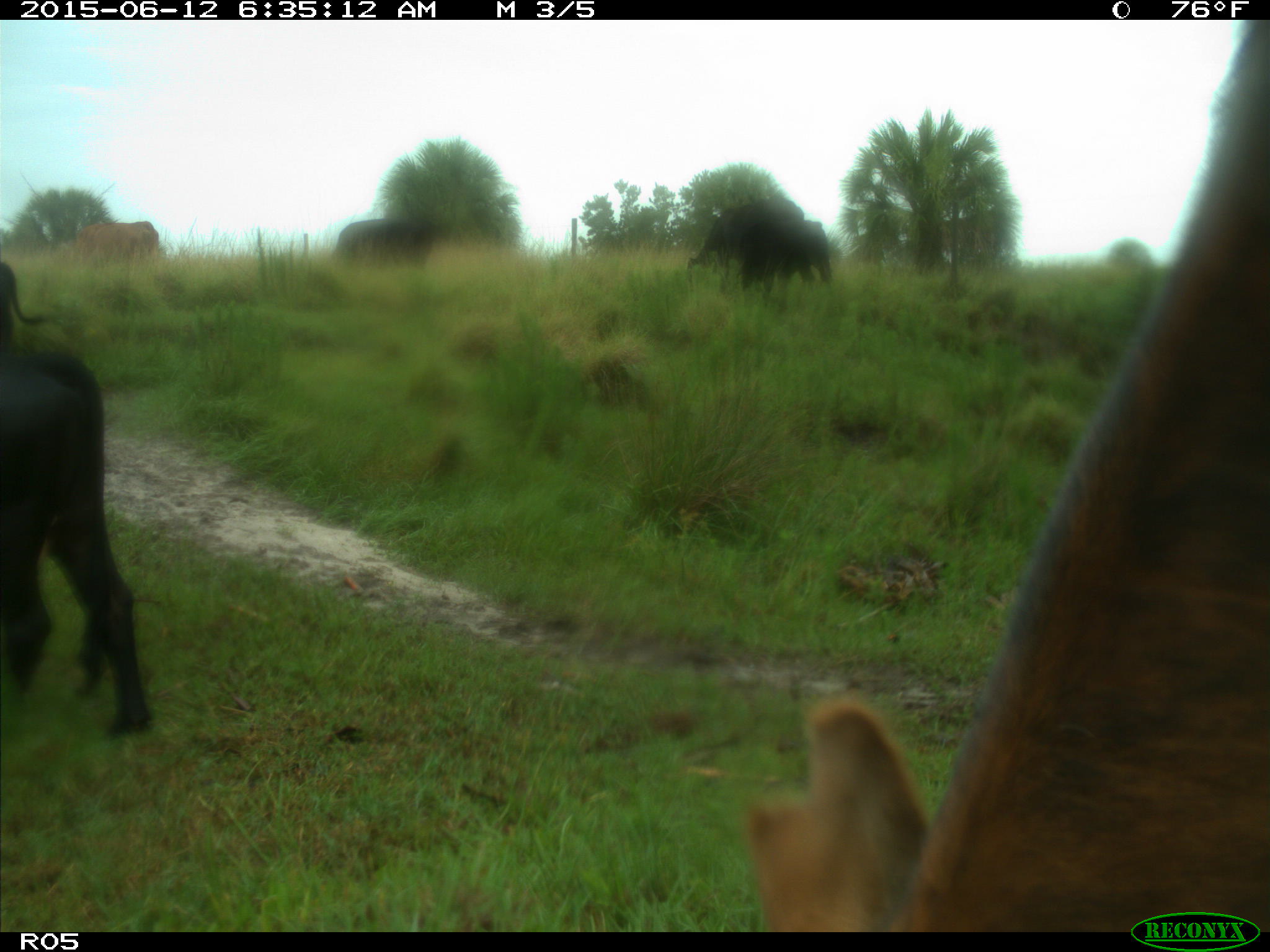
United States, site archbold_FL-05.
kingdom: Animalia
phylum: Chordata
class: Mammalia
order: Artiodactyla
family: Bovidae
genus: Bos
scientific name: Bos taurus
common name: domestic cow